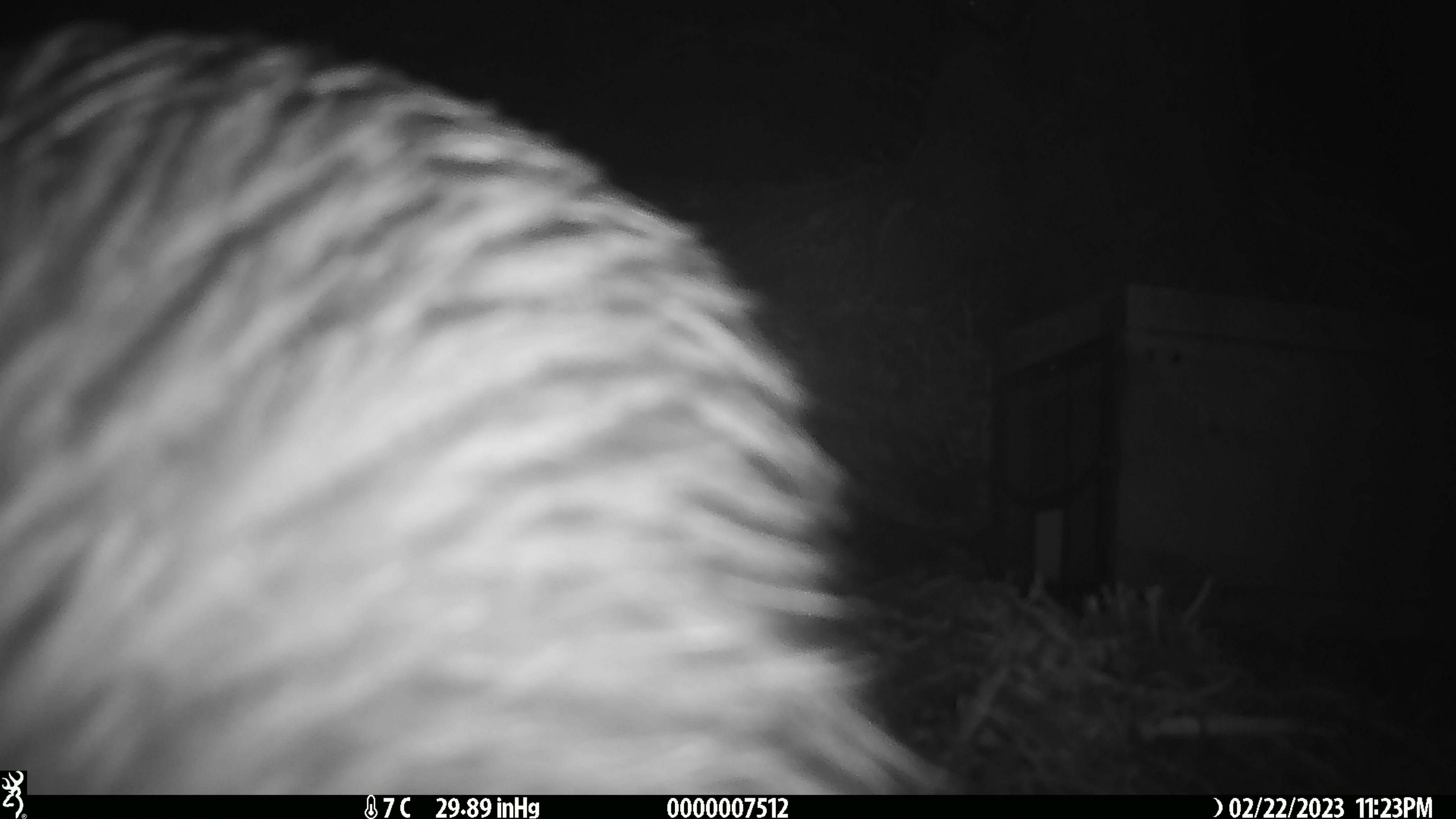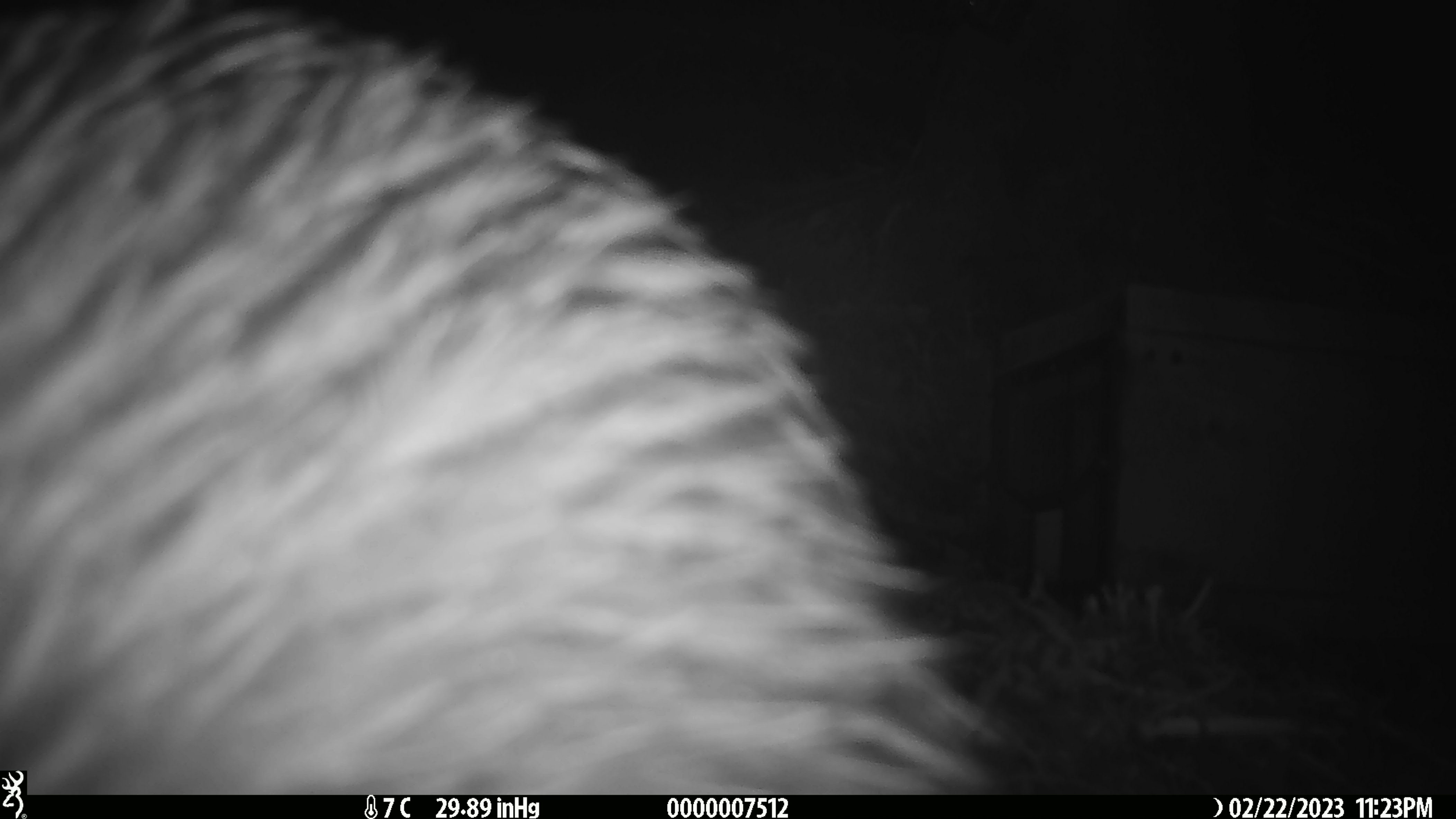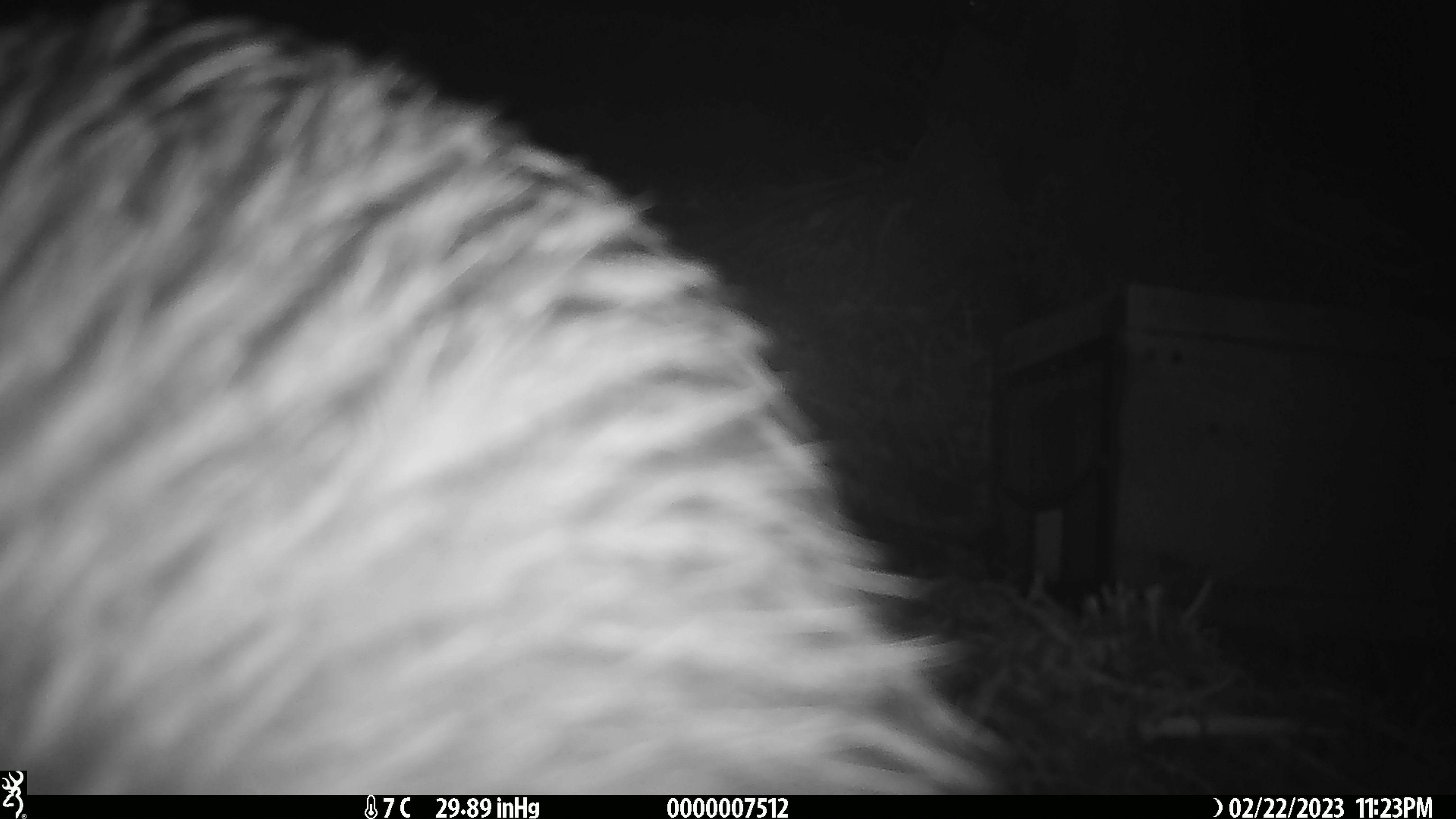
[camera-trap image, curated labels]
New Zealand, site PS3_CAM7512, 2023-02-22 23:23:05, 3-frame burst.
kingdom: Animalia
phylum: Chordata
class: Aves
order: Apterygiformes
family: Apterygidae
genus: Apteryx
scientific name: Apteryx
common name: kiwi